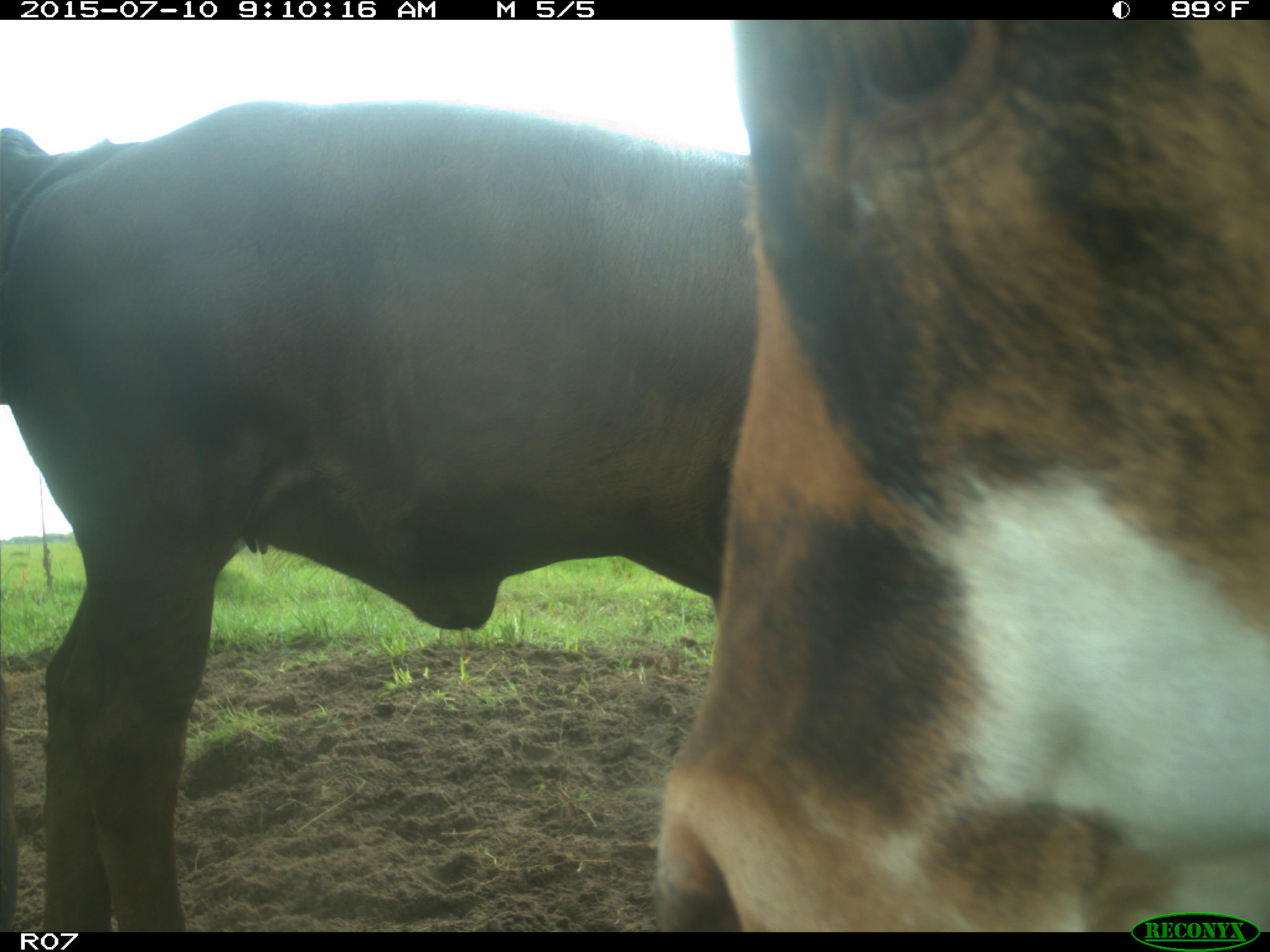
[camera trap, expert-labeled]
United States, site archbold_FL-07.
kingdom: Animalia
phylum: Chordata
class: Mammalia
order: Artiodactyla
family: Bovidae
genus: Bos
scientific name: Bos taurus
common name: domestic cow